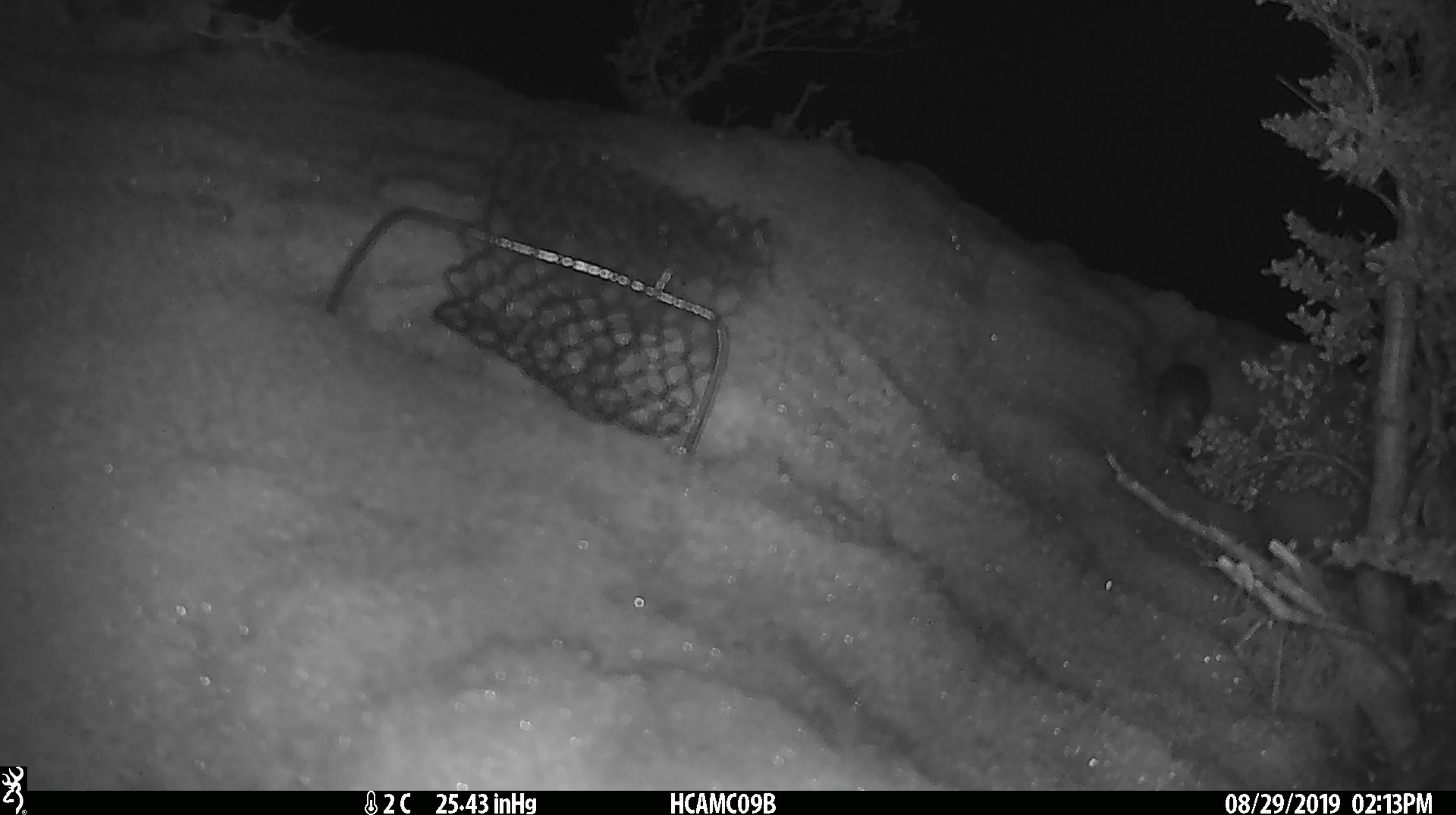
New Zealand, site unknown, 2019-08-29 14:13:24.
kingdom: Animalia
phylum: Chordata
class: Mammalia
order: Rodentia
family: Muridae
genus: Mus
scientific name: Mus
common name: mouse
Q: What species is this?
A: Mouse (Mus).